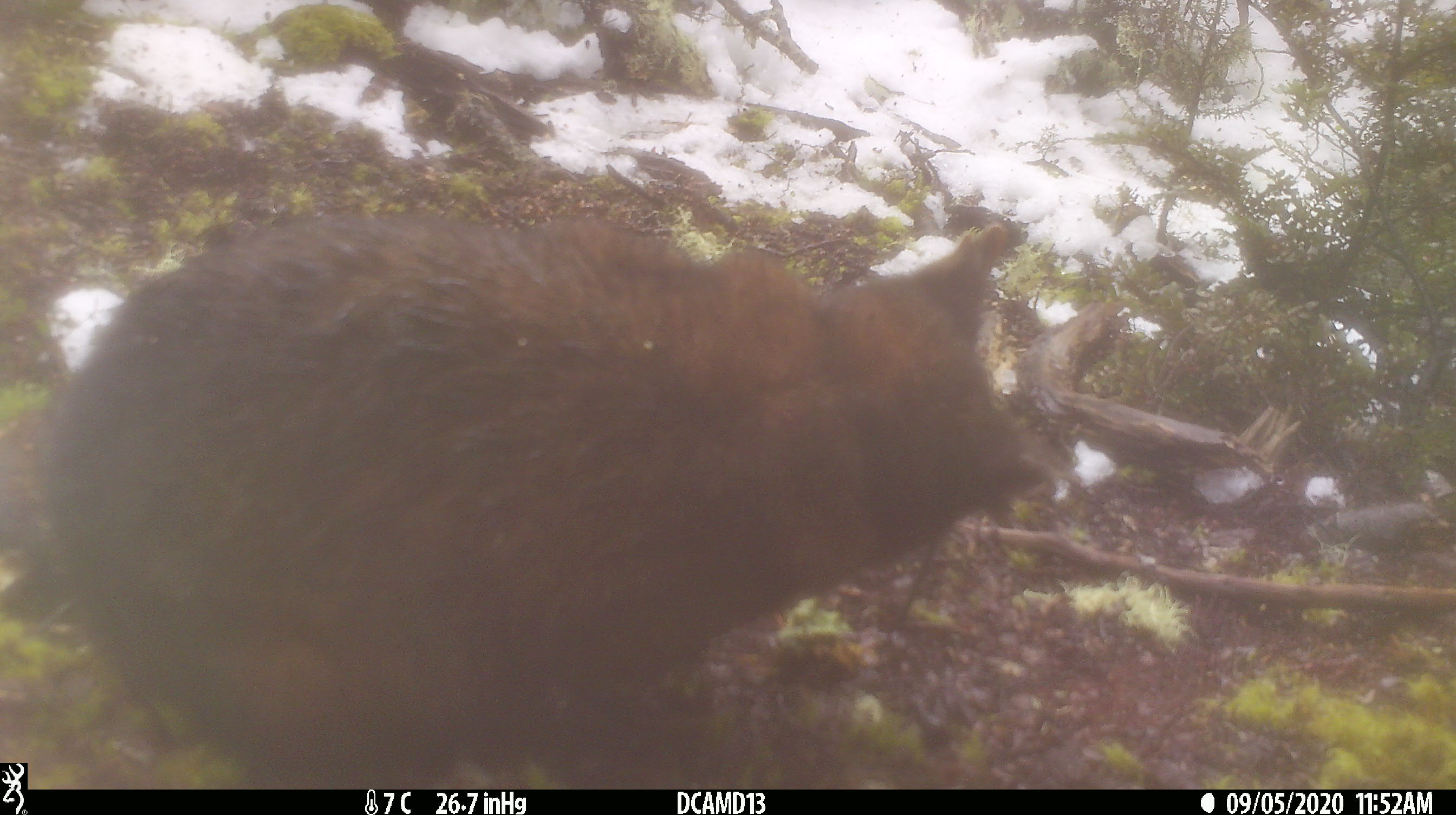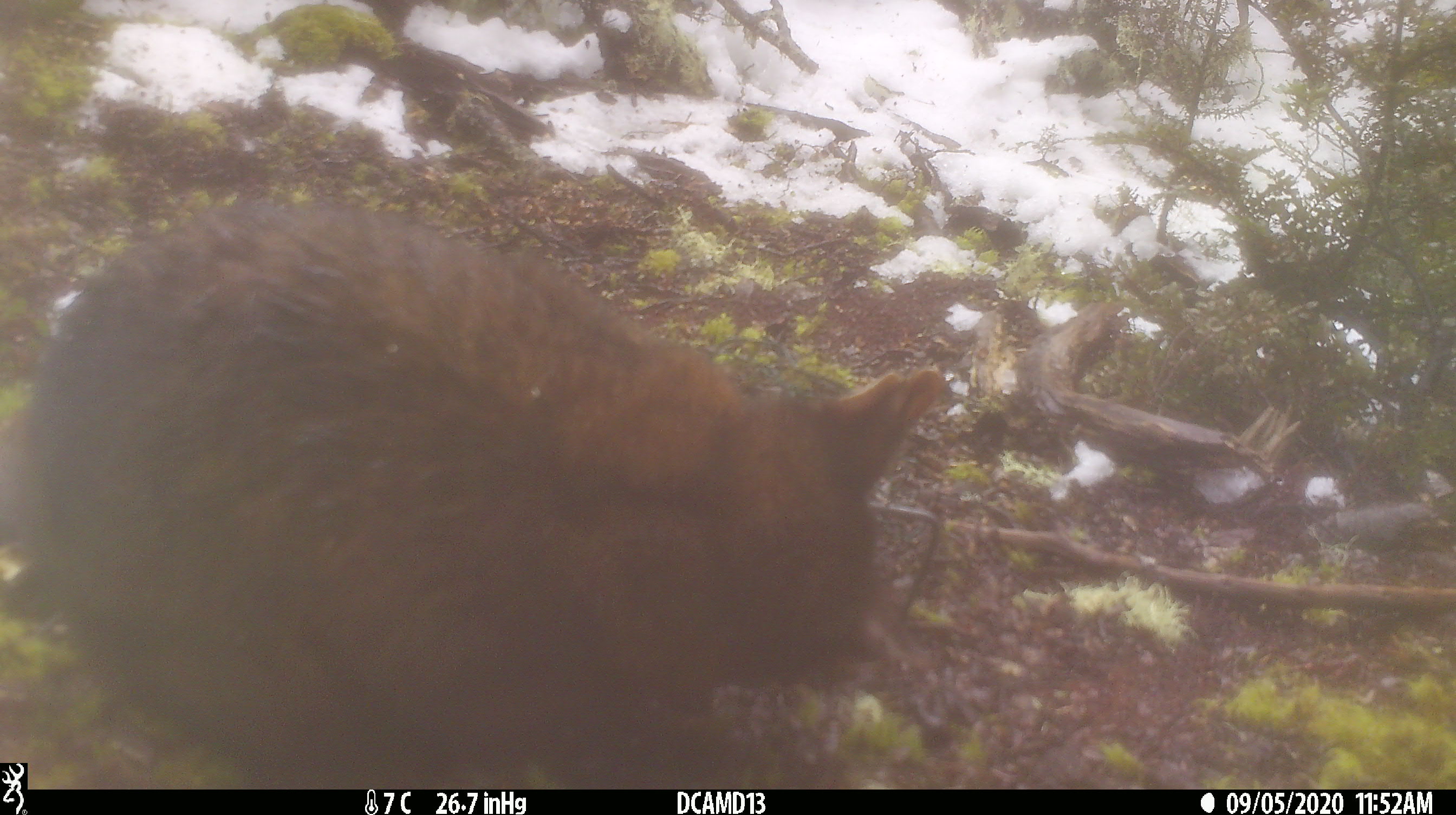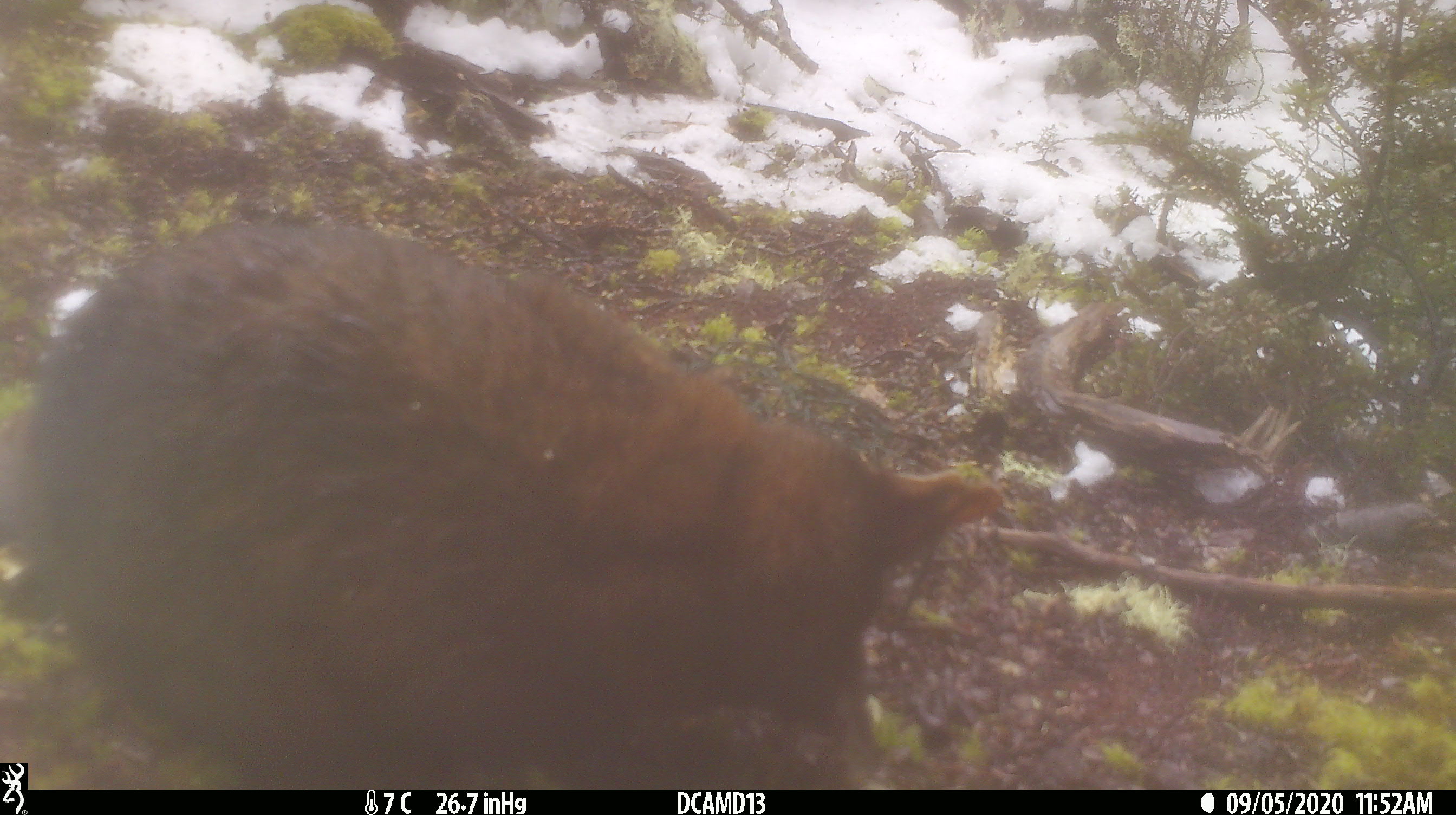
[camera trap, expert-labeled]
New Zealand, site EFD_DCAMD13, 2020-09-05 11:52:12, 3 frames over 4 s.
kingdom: Animalia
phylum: Chordata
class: Mammalia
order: Diprotodontia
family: Phalangeridae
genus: Trichosurus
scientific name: Trichosurus vulpecula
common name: common brushtail possum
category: possum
Possum (common brushtail possum) (Trichosurus vulpecula).